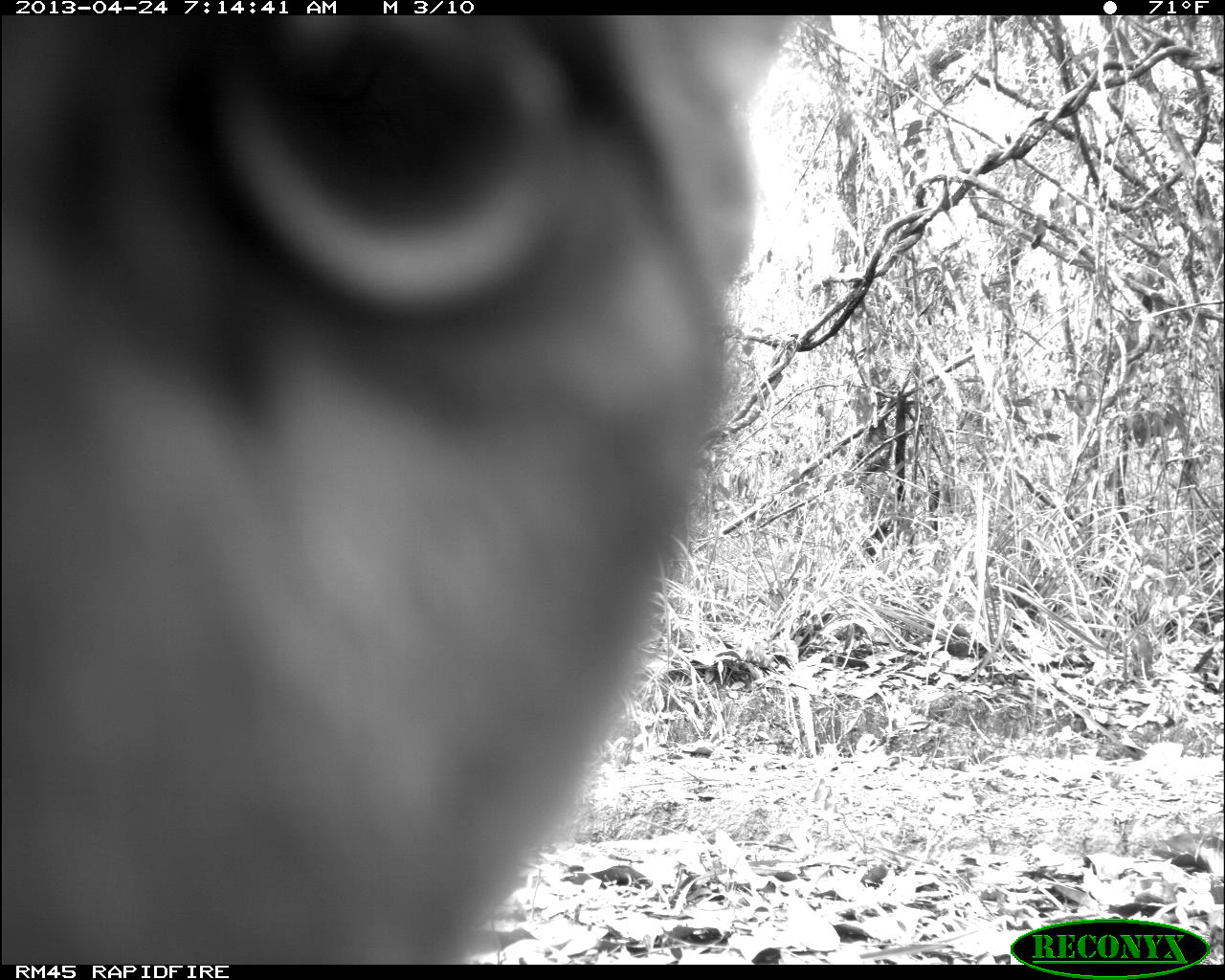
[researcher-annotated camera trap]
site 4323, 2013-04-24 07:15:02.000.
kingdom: Animalia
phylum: Chordata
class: Mammalia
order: Carnivora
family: Felidae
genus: Puma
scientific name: Puma concolor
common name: mountain lion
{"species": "Puma concolor (mountain lion)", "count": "1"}